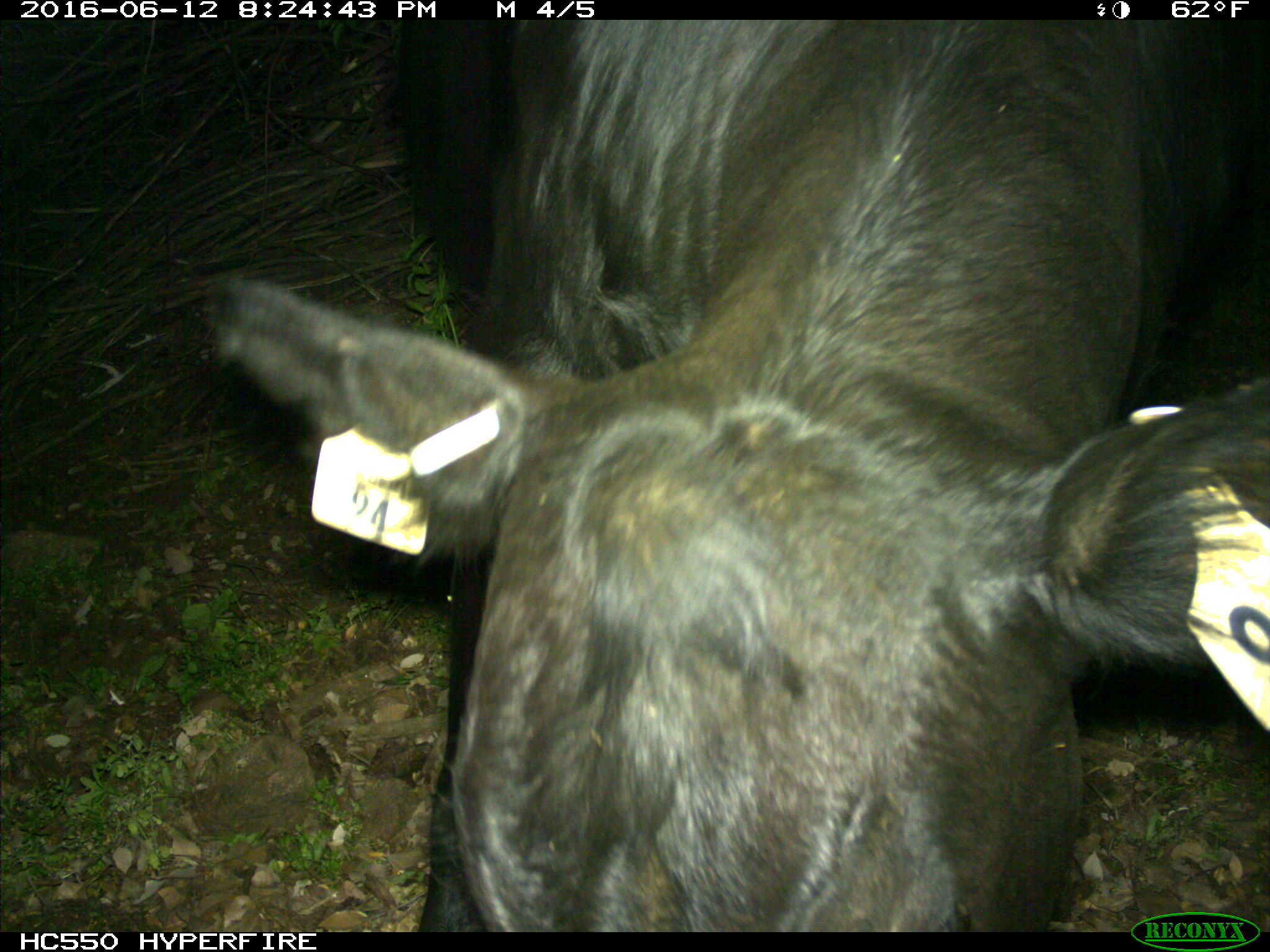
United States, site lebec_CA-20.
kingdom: Animalia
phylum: Chordata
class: Mammalia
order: Artiodactyla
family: Bovidae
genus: Bos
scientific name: Bos taurus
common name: domestic cow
Bos taurus (domestic cow).